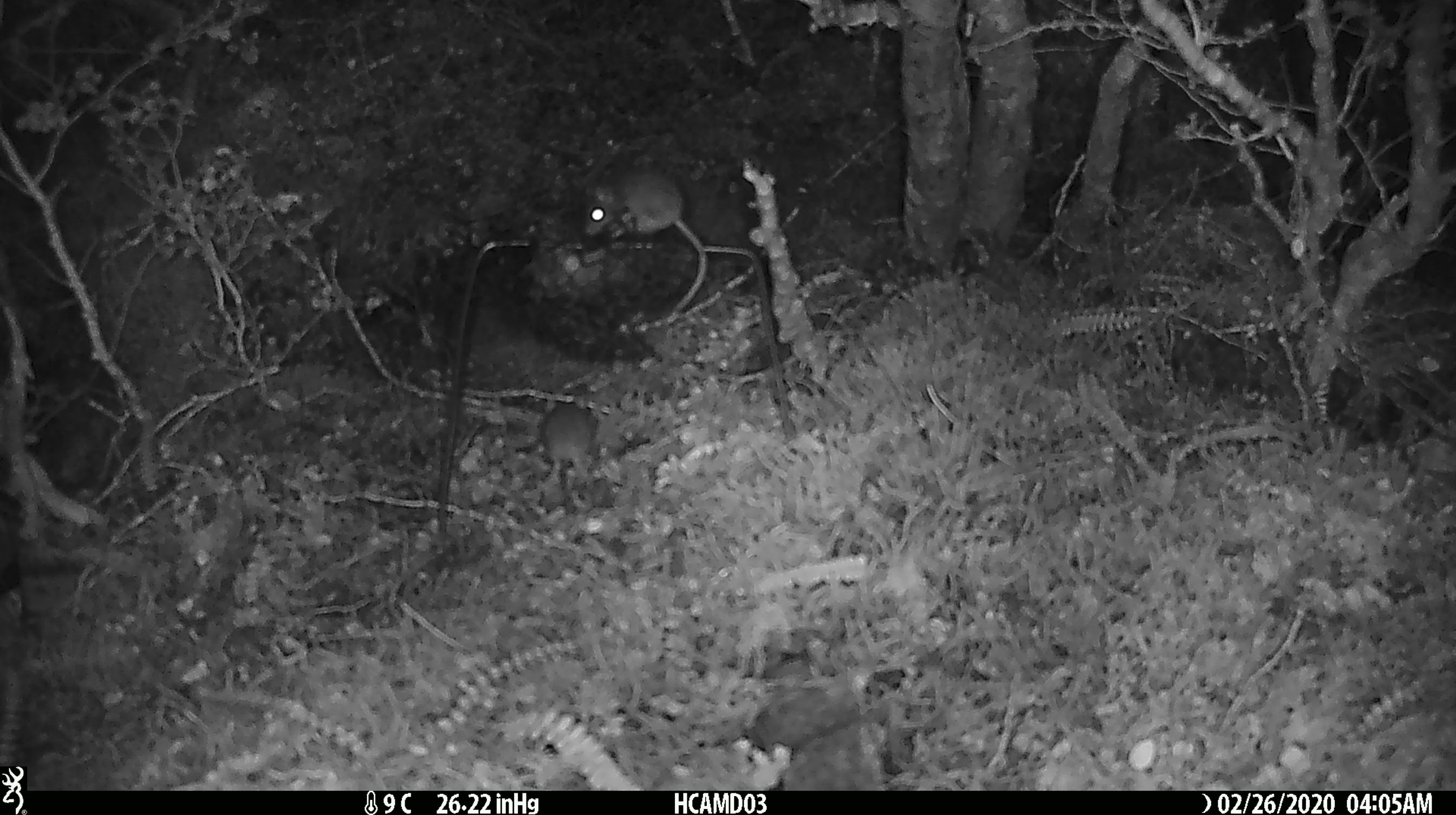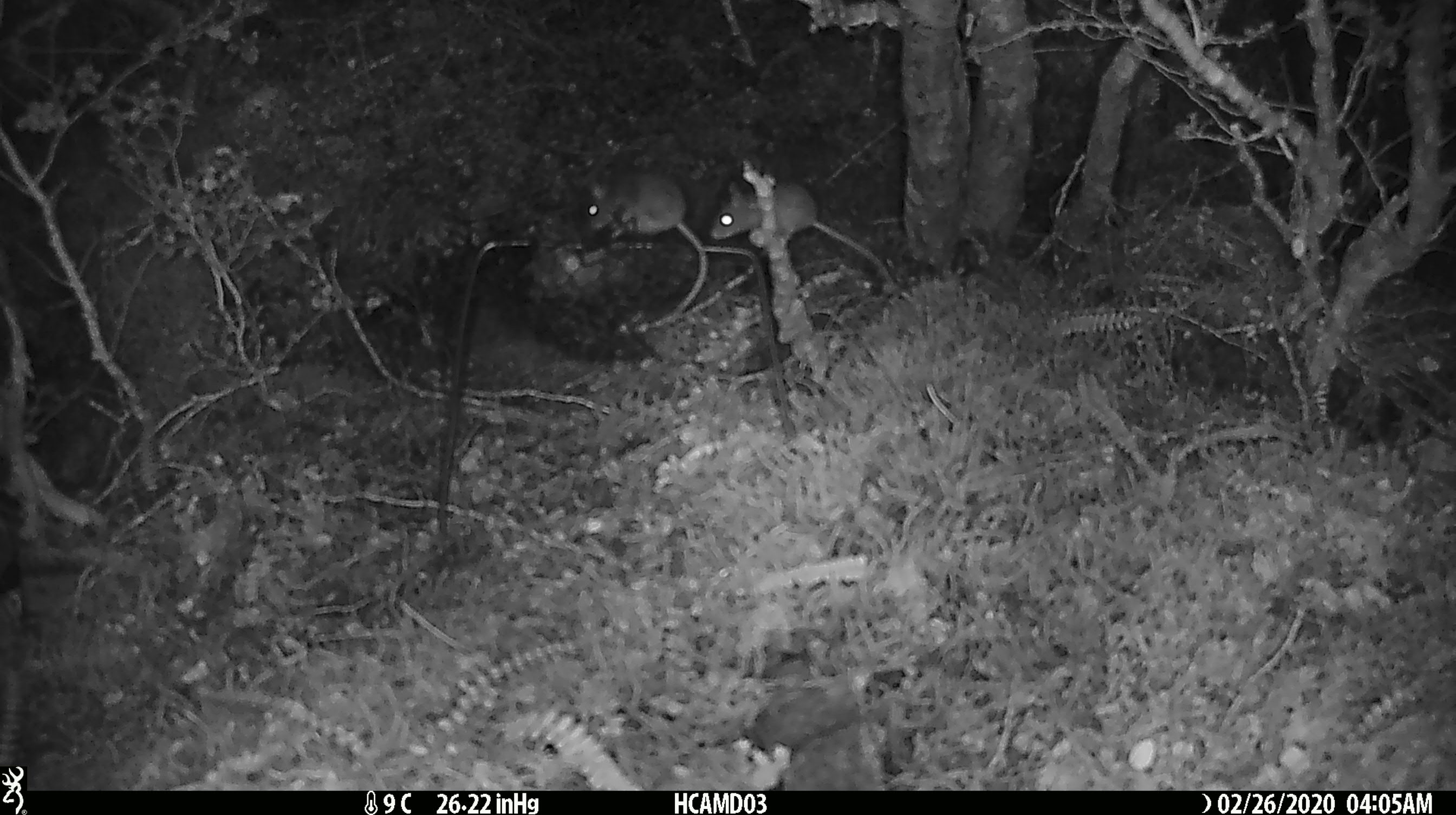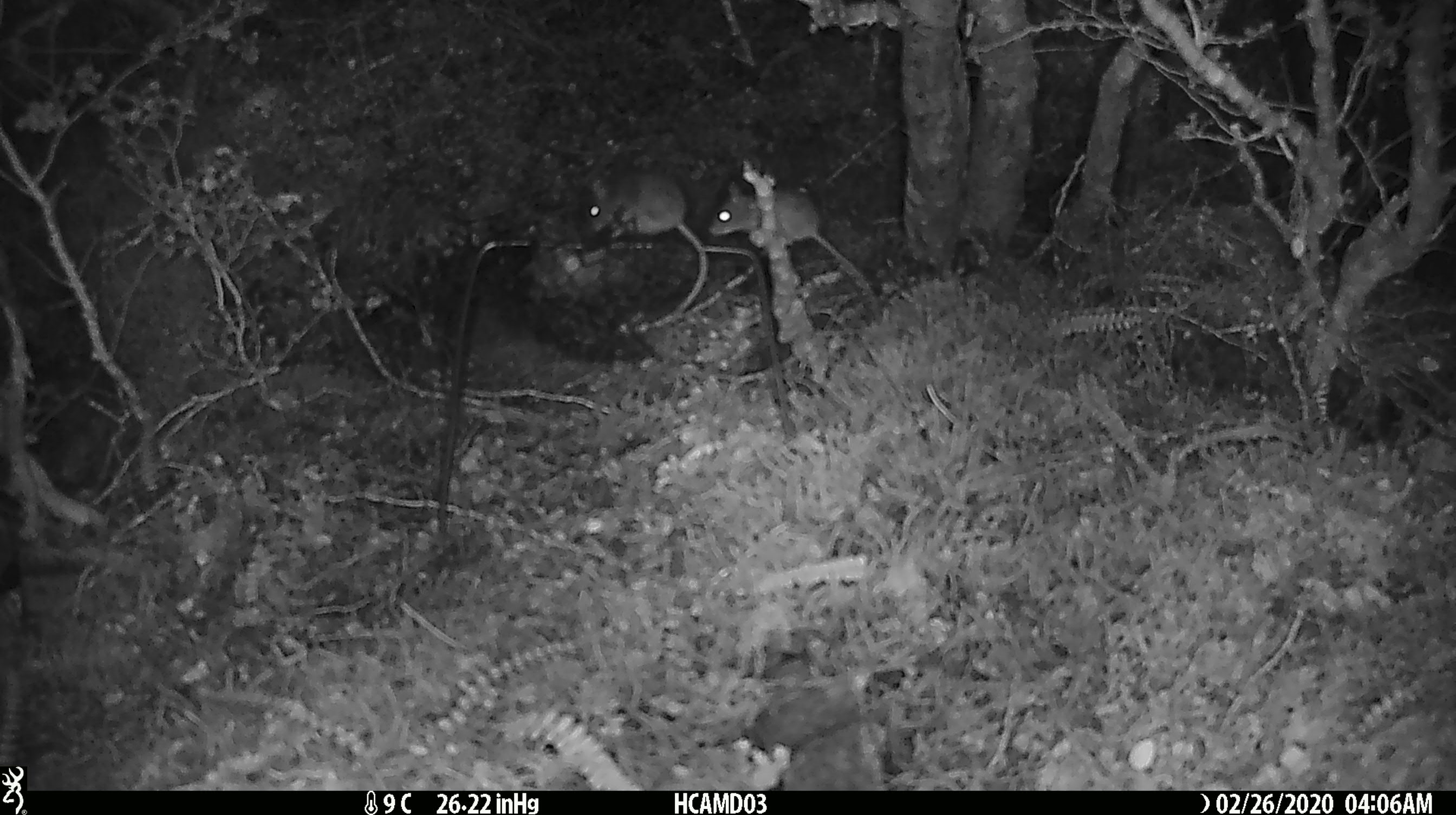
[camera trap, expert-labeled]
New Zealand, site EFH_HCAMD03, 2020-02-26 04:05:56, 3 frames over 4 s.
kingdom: Animalia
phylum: Chordata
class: Mammalia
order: Rodentia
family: Muridae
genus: Mus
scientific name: Mus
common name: mouse